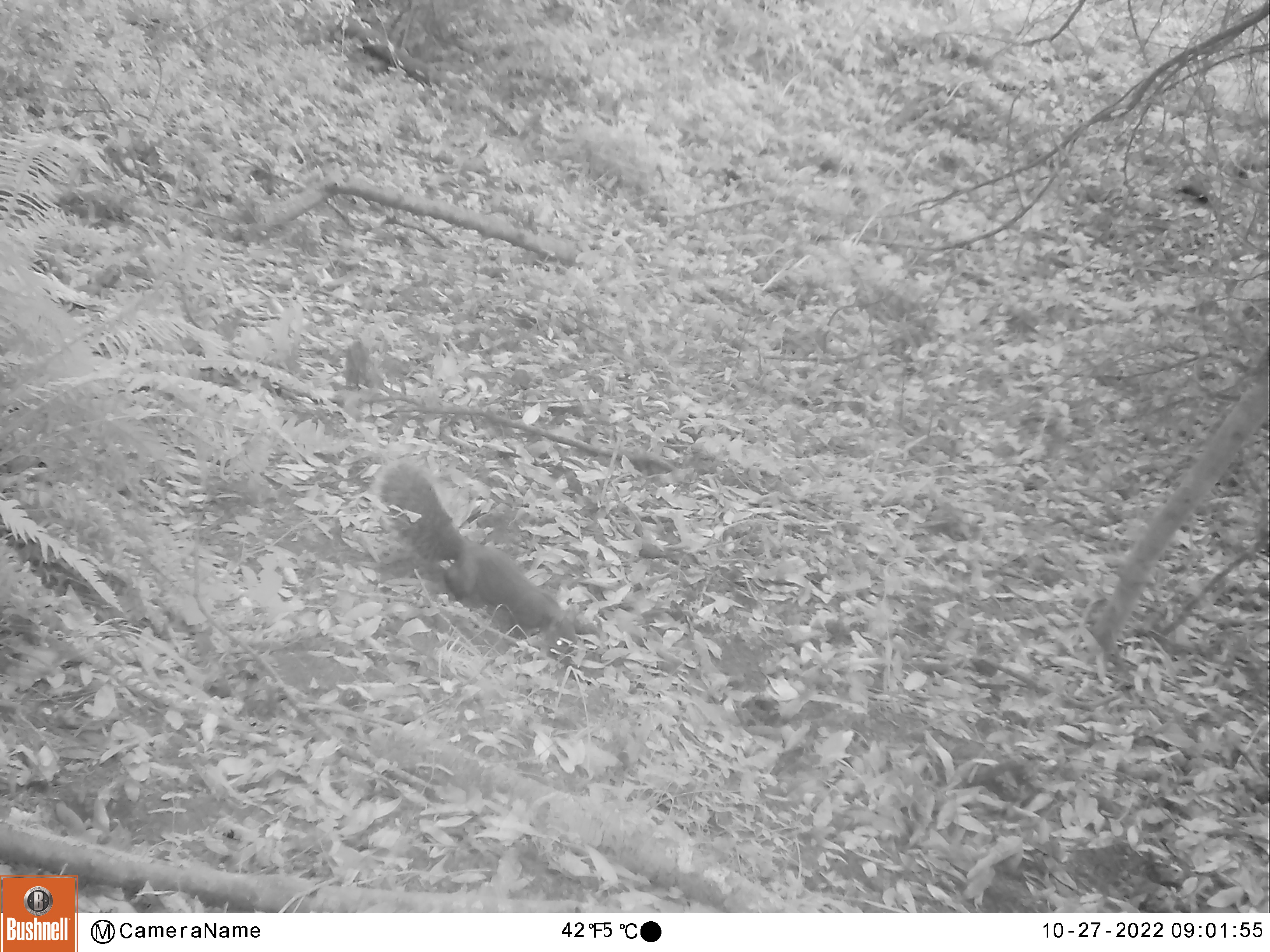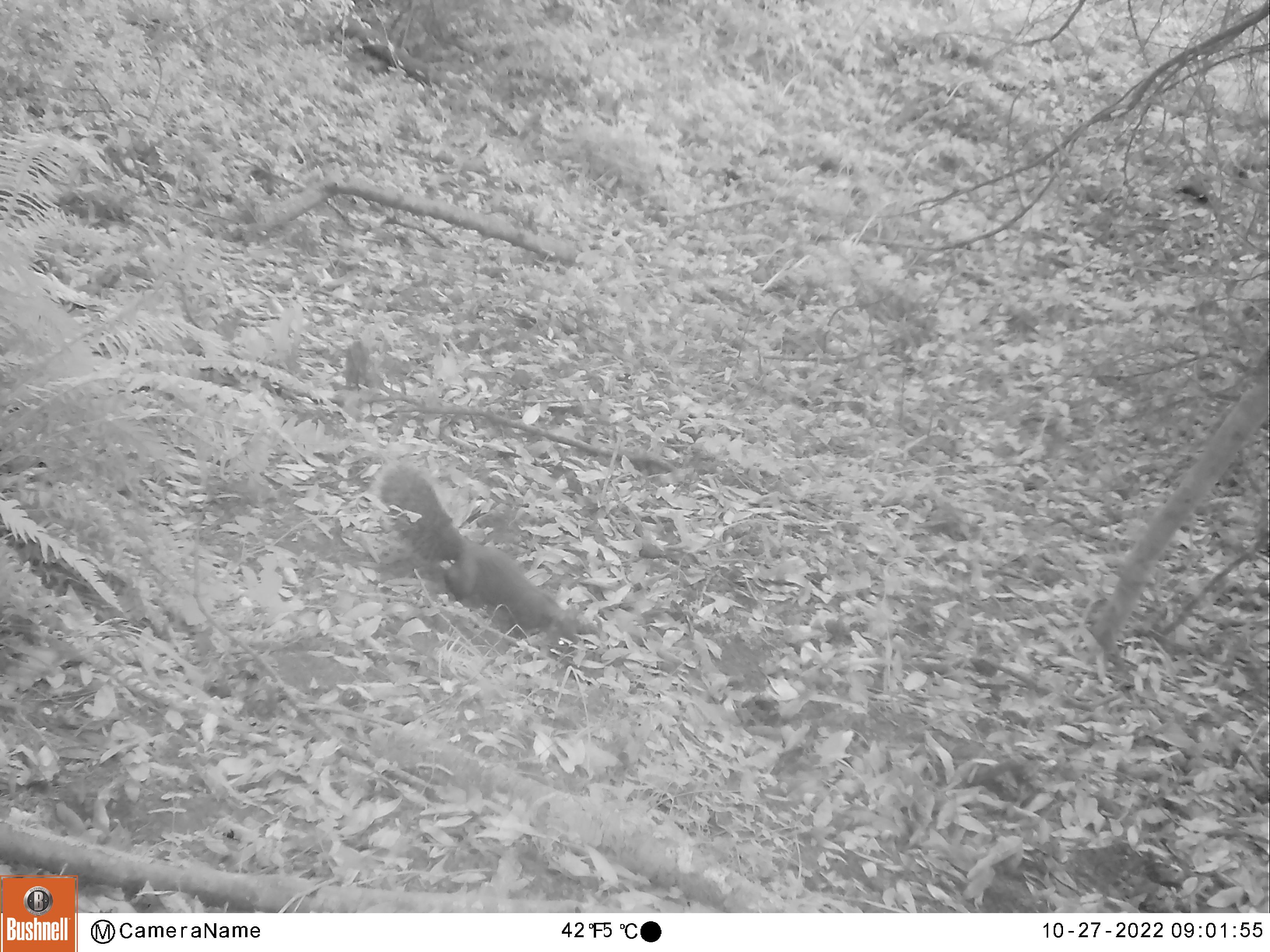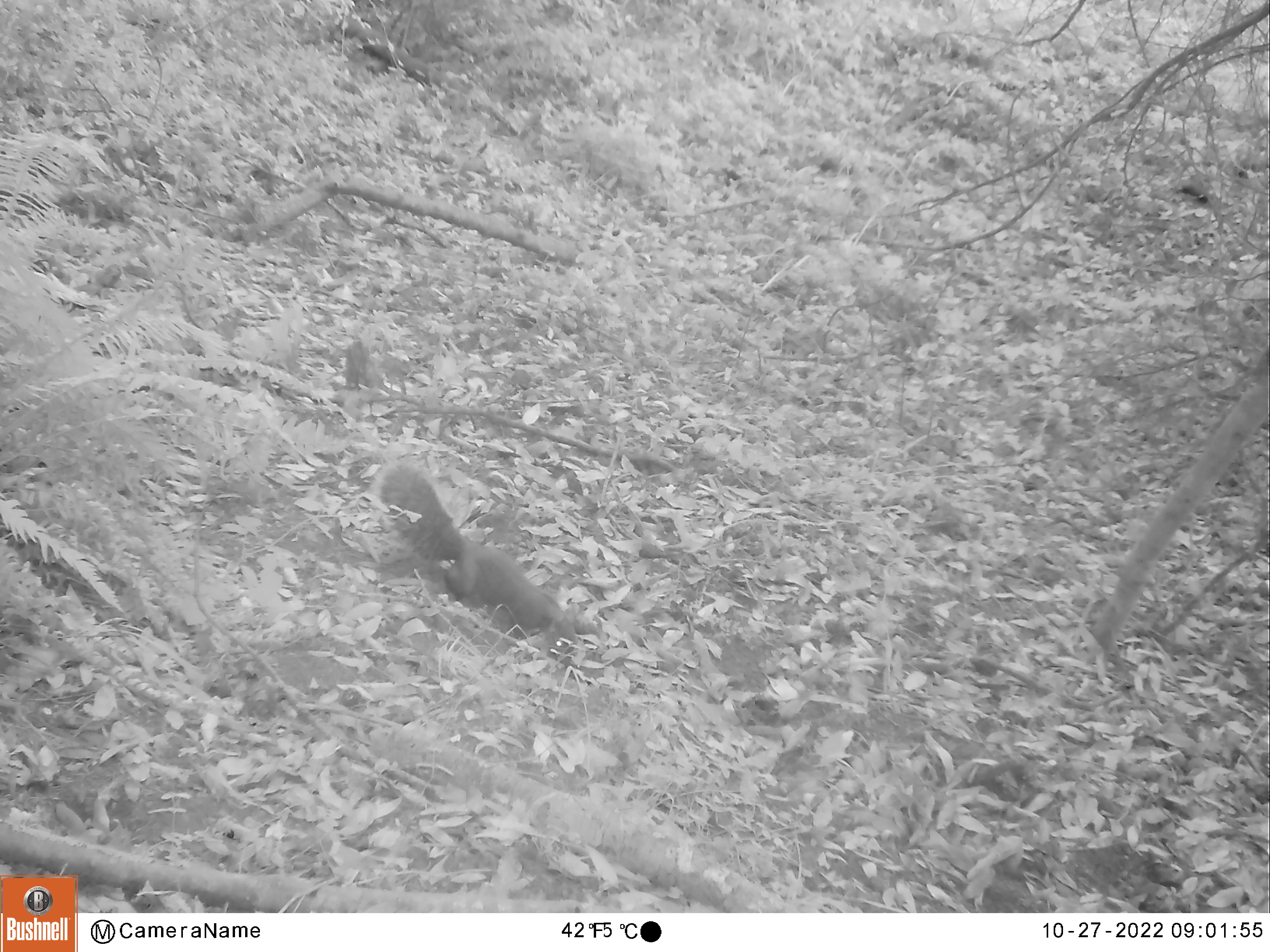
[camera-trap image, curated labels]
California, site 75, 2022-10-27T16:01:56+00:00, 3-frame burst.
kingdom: Animalia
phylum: Chordata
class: Mammalia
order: Rodentia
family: Sciuridae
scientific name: Sciuridae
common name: squirrel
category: unknown squirrel